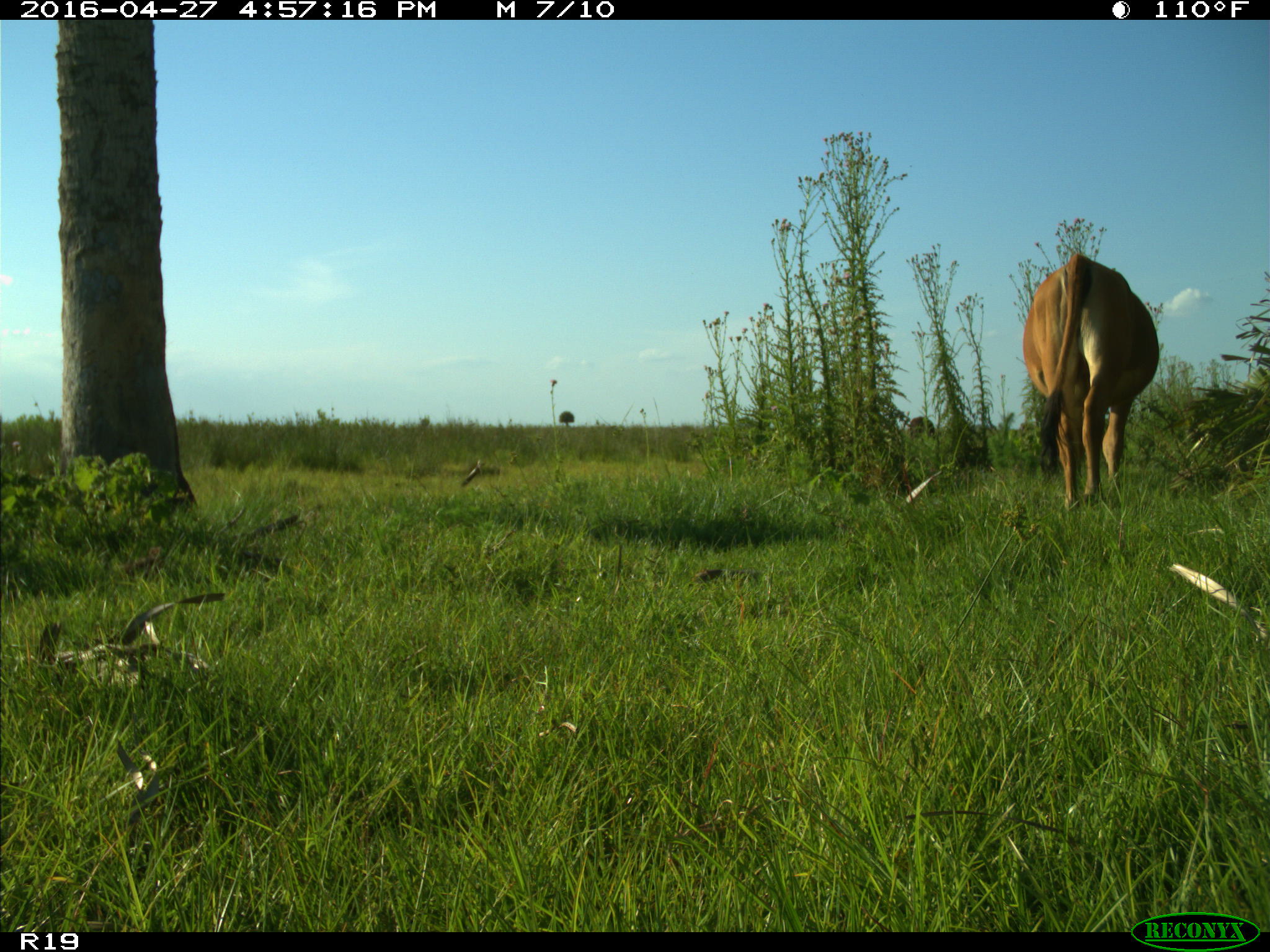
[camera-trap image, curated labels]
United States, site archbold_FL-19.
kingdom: Animalia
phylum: Chordata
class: Mammalia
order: Artiodactyla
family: Bovidae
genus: Bos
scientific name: Bos taurus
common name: domestic cow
Bos taurus (domestic cow).